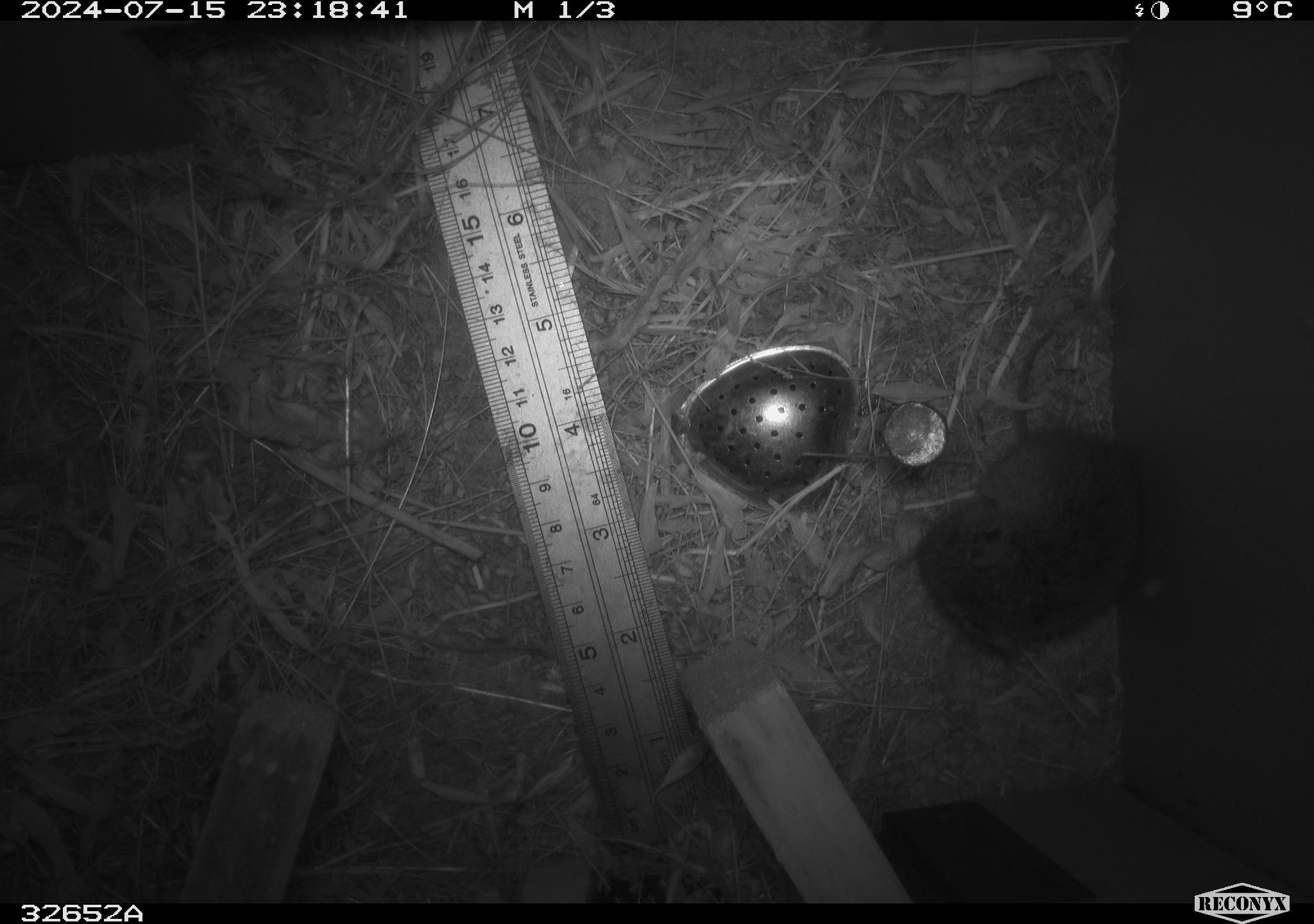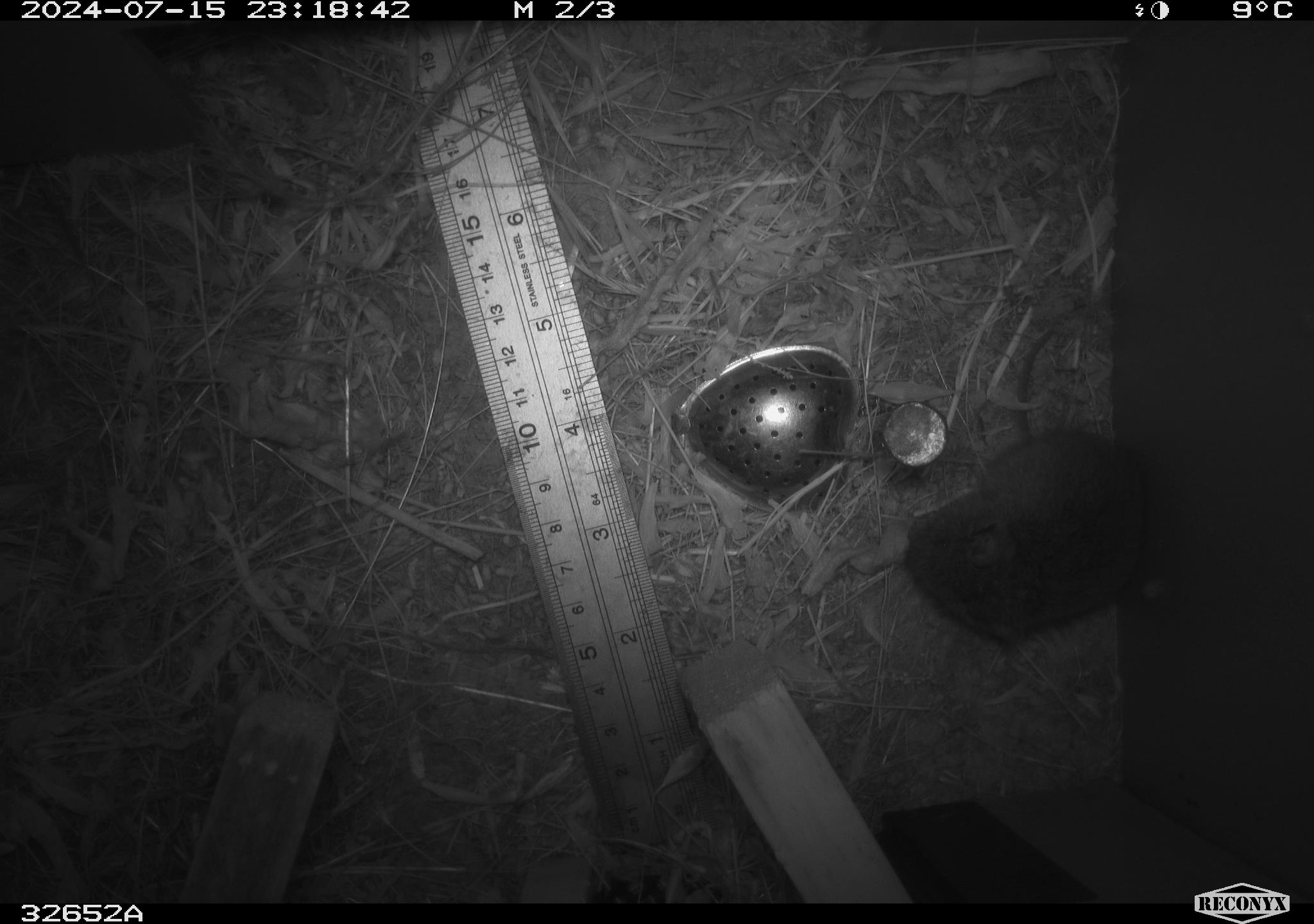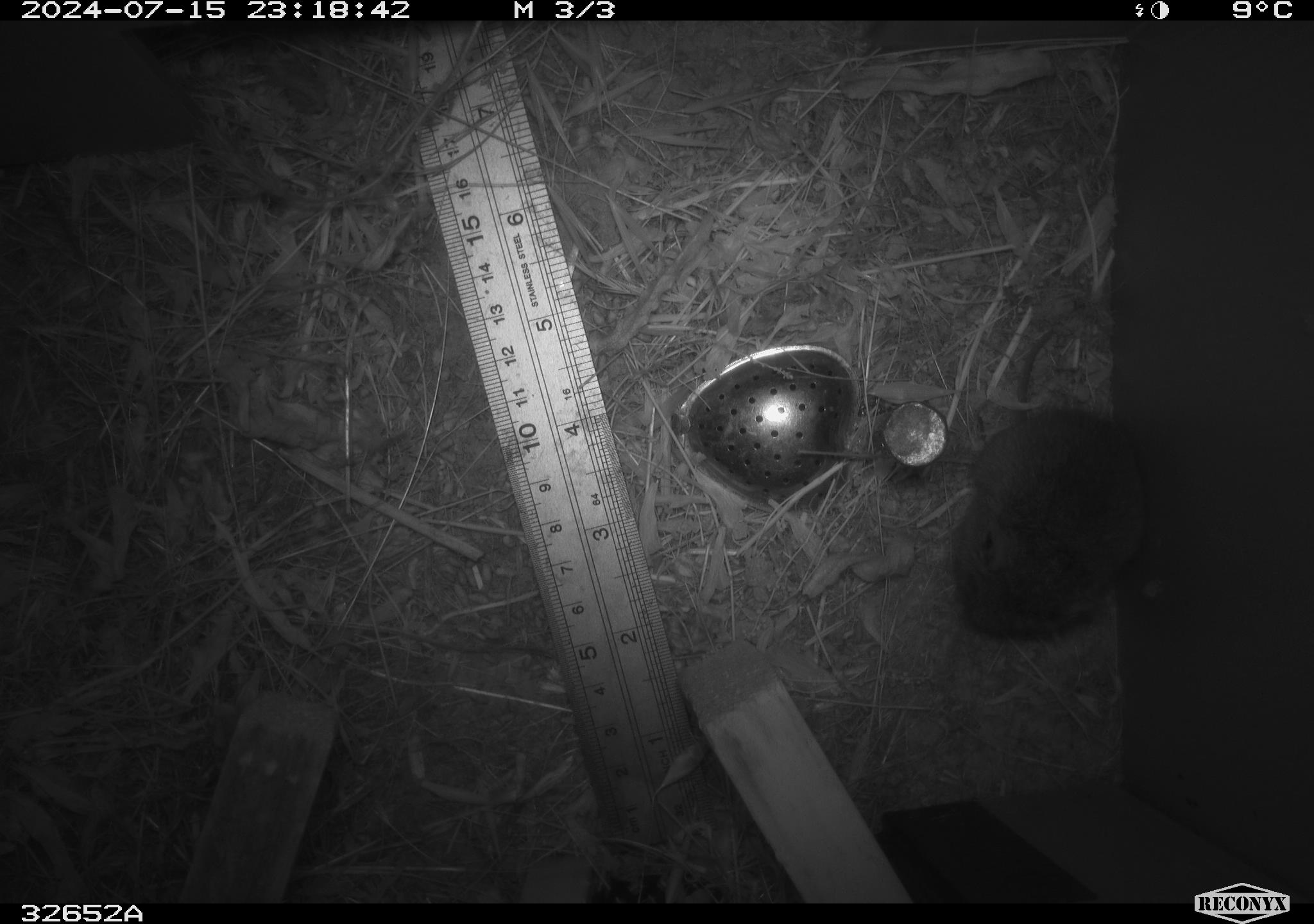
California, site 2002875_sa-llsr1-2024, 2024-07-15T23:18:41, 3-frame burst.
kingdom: Animalia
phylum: Chordata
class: Mammalia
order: Rodentia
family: Cricetidae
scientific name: Arvicolinae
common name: voles, lemmings, and muskrats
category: arvicolinae subfamily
Arvicolinae subfamily (voles, lemmings, and muskrats) (Arvicolinae).